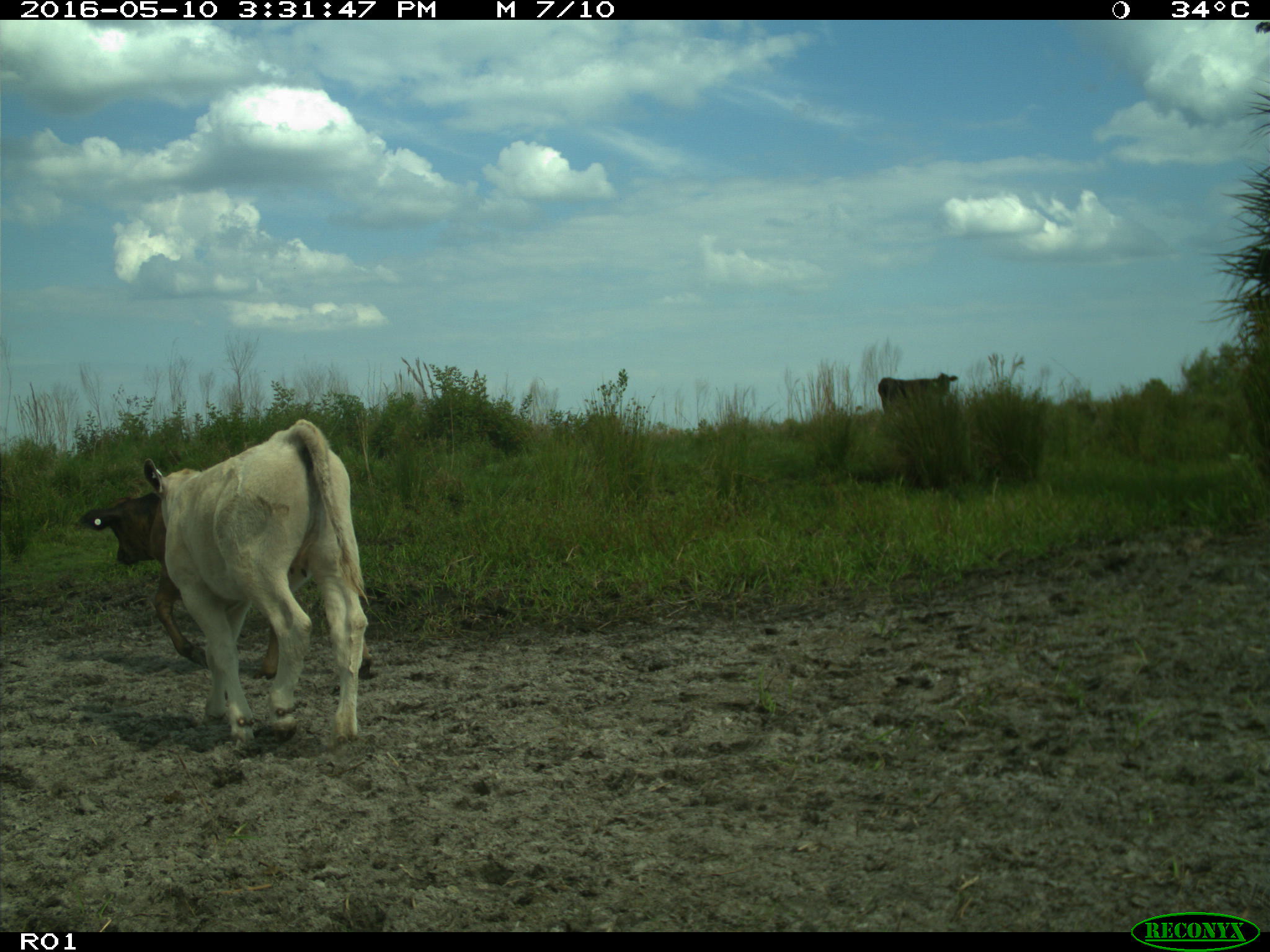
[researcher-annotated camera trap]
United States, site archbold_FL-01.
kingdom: Animalia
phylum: Chordata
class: Mammalia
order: Artiodactyla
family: Bovidae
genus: Bos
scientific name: Bos taurus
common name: domestic cow